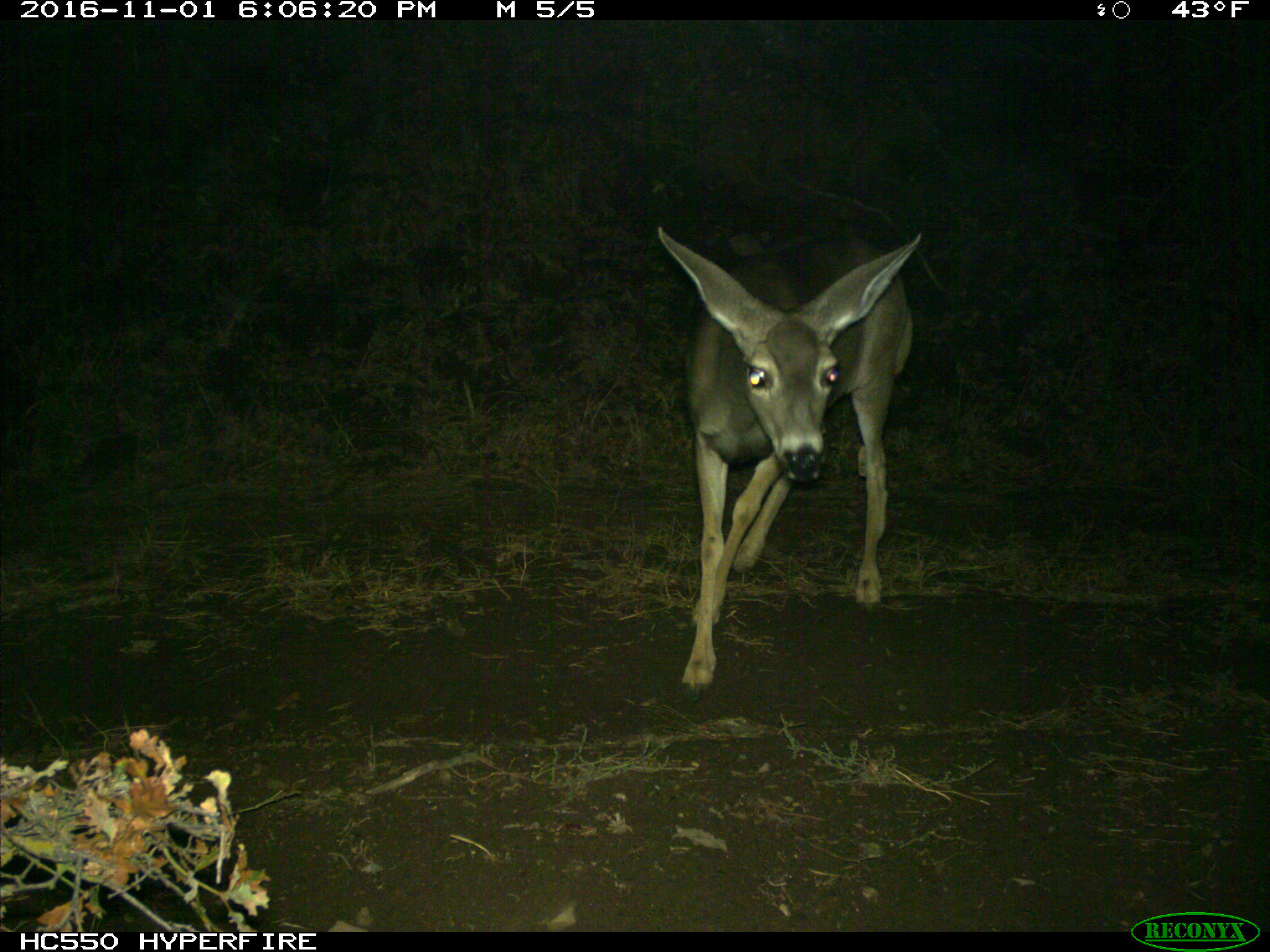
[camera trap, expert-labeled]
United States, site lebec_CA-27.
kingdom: Animalia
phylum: Chordata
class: Mammalia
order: Artiodactyla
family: Cervidae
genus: Odocoileus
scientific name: Odocoileus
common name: deer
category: unidentified deer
Unidentified deer (deer) (Odocoileus).